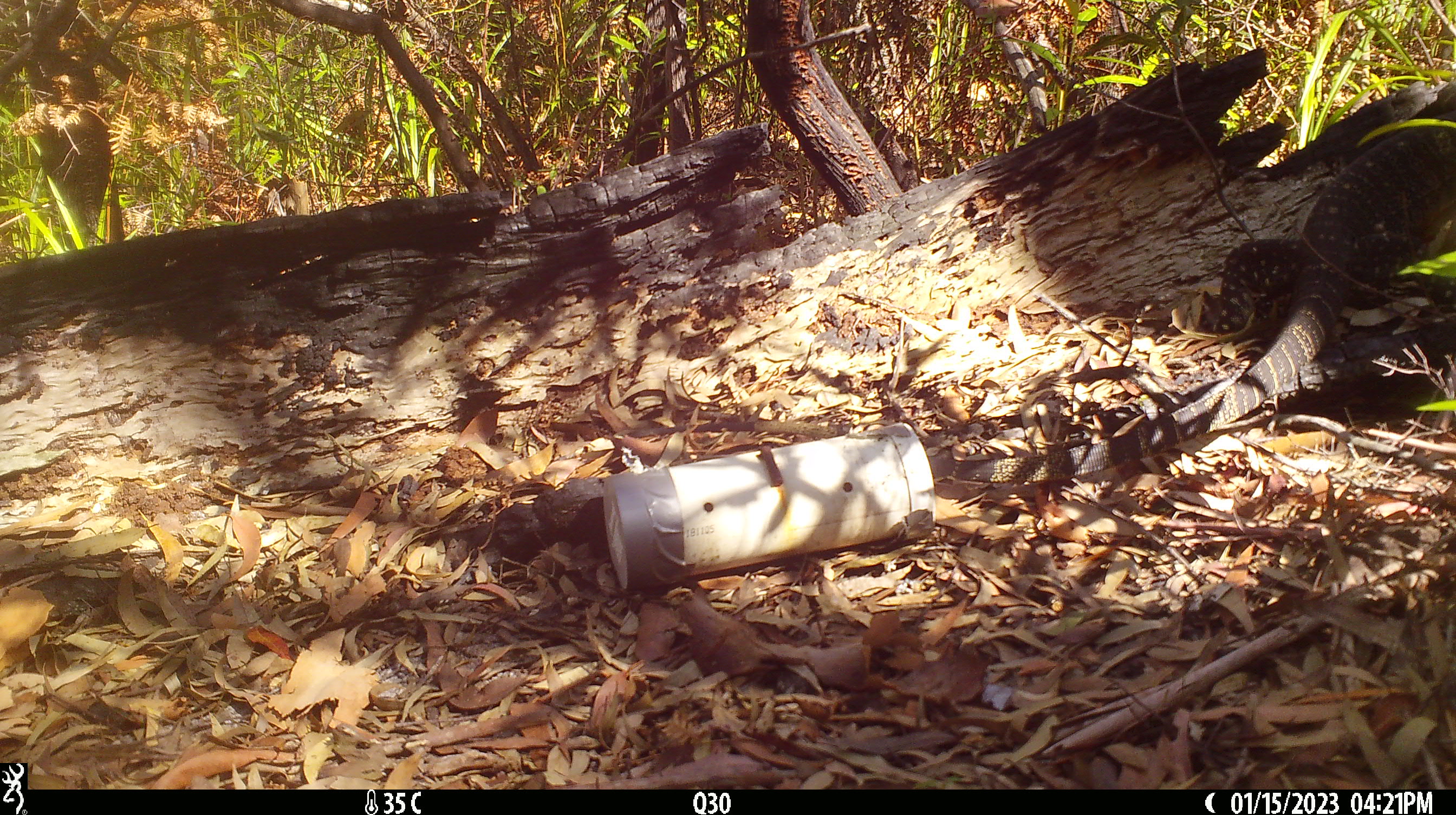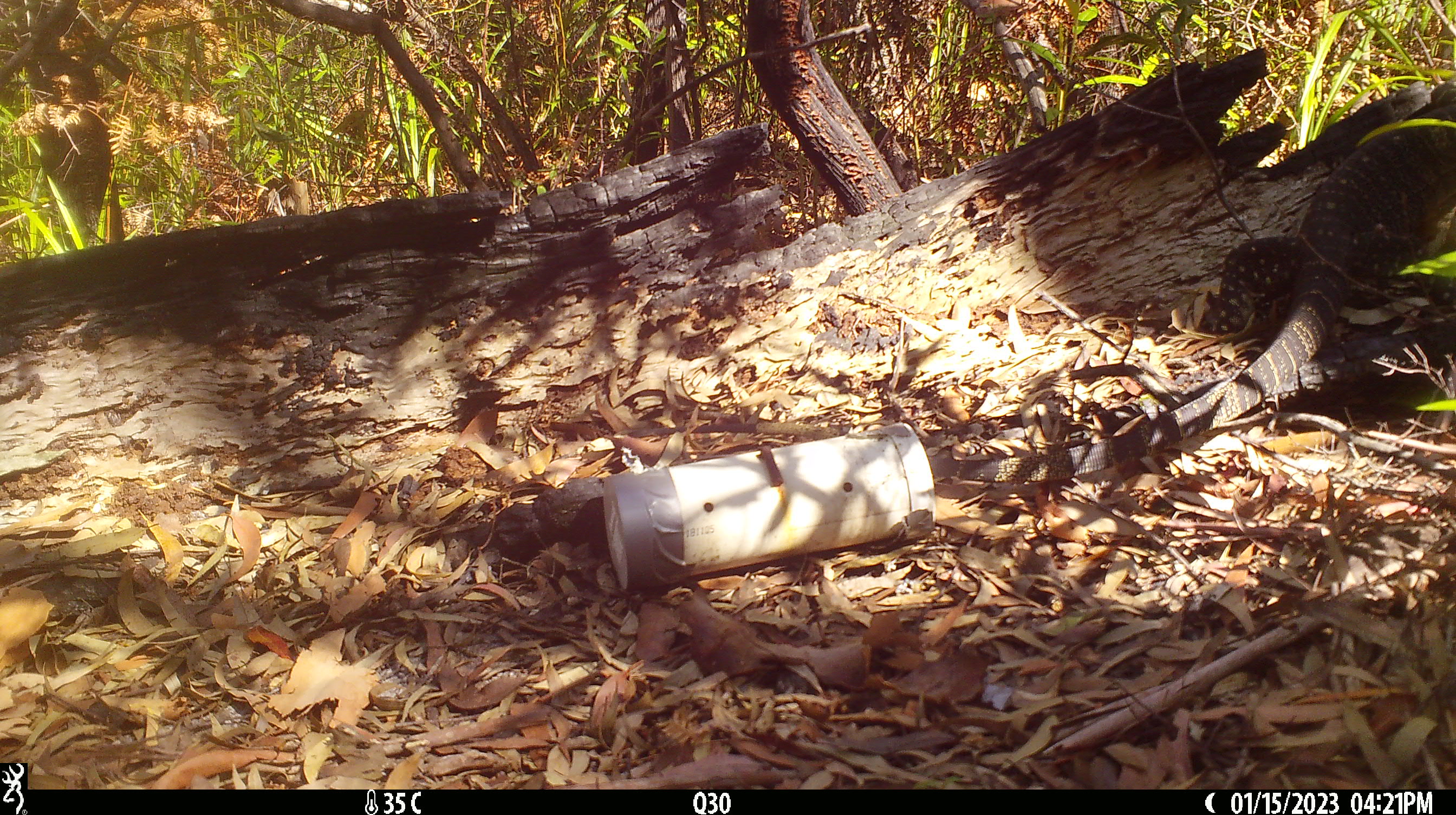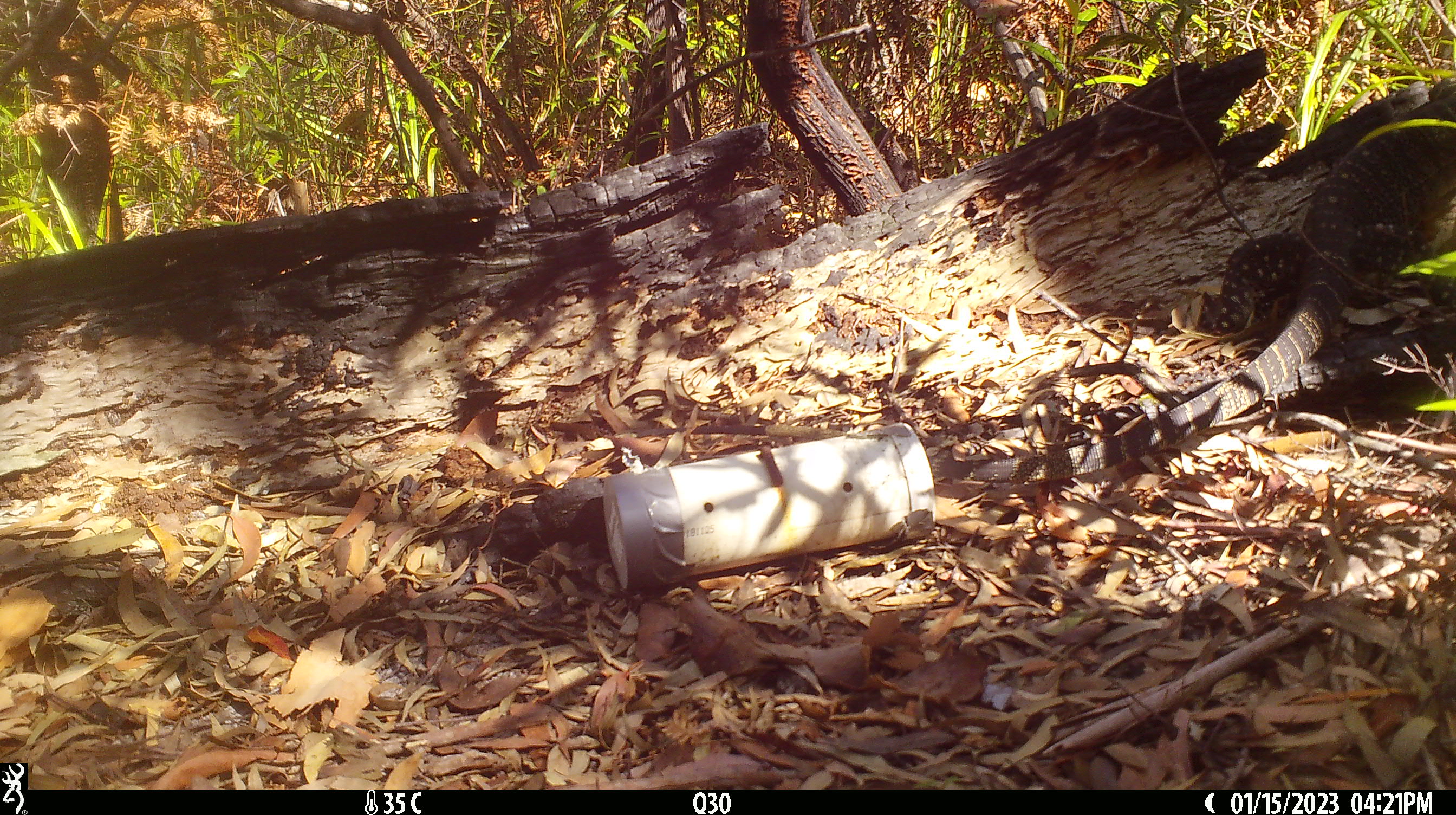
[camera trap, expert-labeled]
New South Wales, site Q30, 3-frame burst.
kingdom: Animalia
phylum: Chordata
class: Reptilia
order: Squamata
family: Varanidae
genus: Varanus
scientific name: Varanus varius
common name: lace monitor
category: goanna